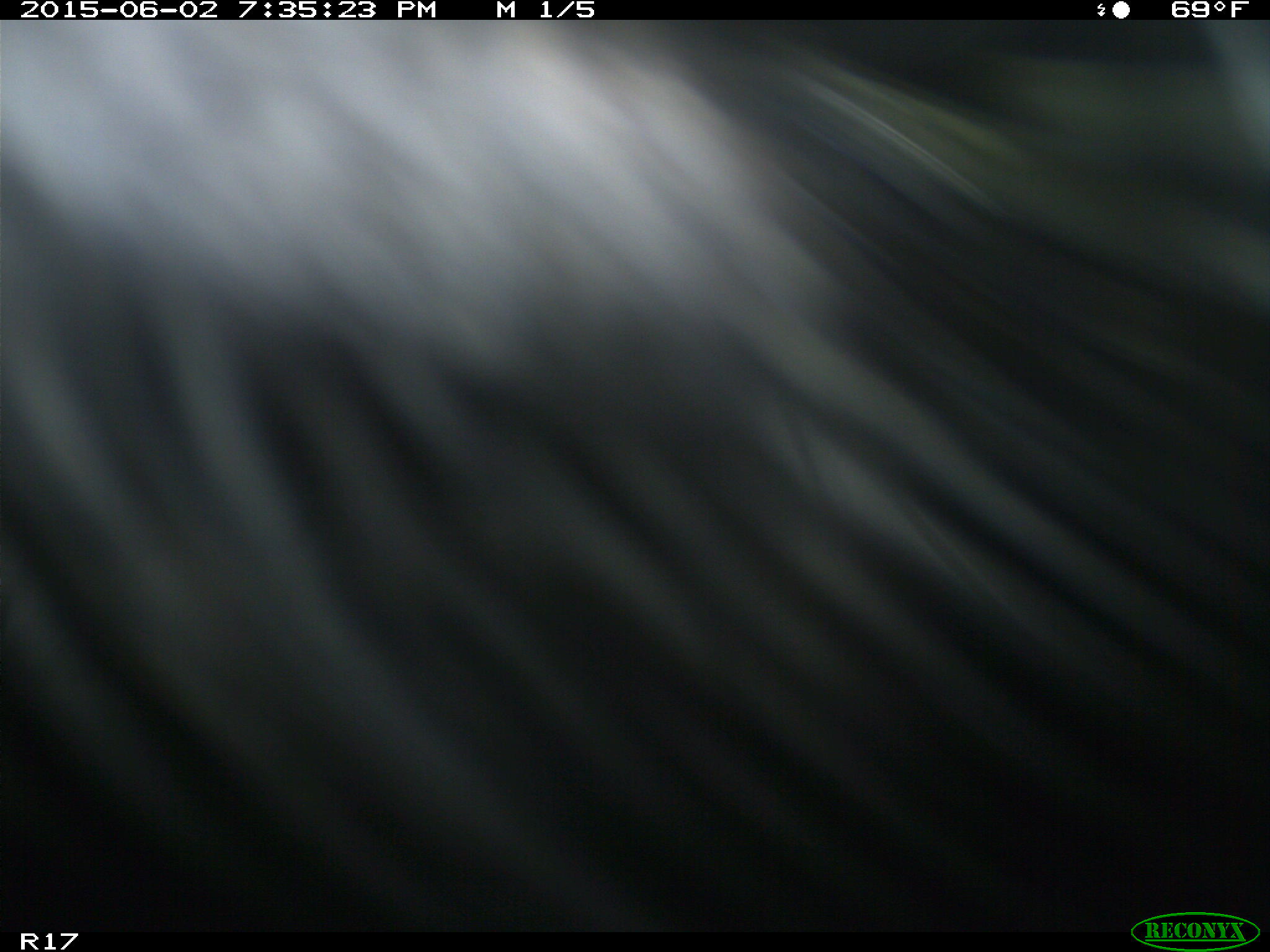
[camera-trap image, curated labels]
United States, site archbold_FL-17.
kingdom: Animalia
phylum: Chordata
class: Mammalia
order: Artiodactyla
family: Bovidae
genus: Bos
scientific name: Bos taurus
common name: domestic cow